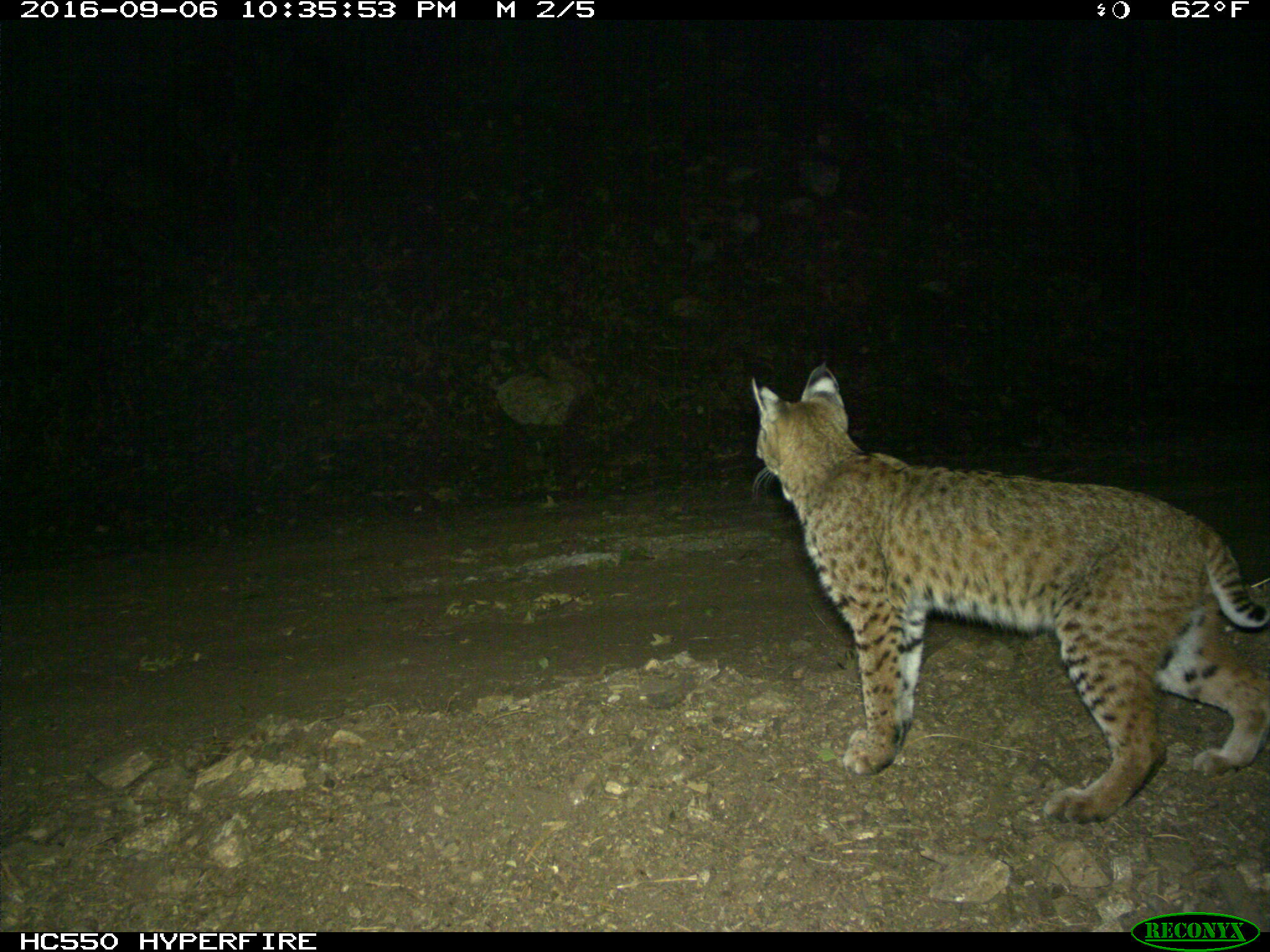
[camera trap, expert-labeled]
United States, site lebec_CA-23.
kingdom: Animalia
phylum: Chordata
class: Mammalia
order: Carnivora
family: Felidae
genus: Lynx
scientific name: Lynx rufus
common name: bobcat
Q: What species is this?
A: Lynx rufus (bobcat).